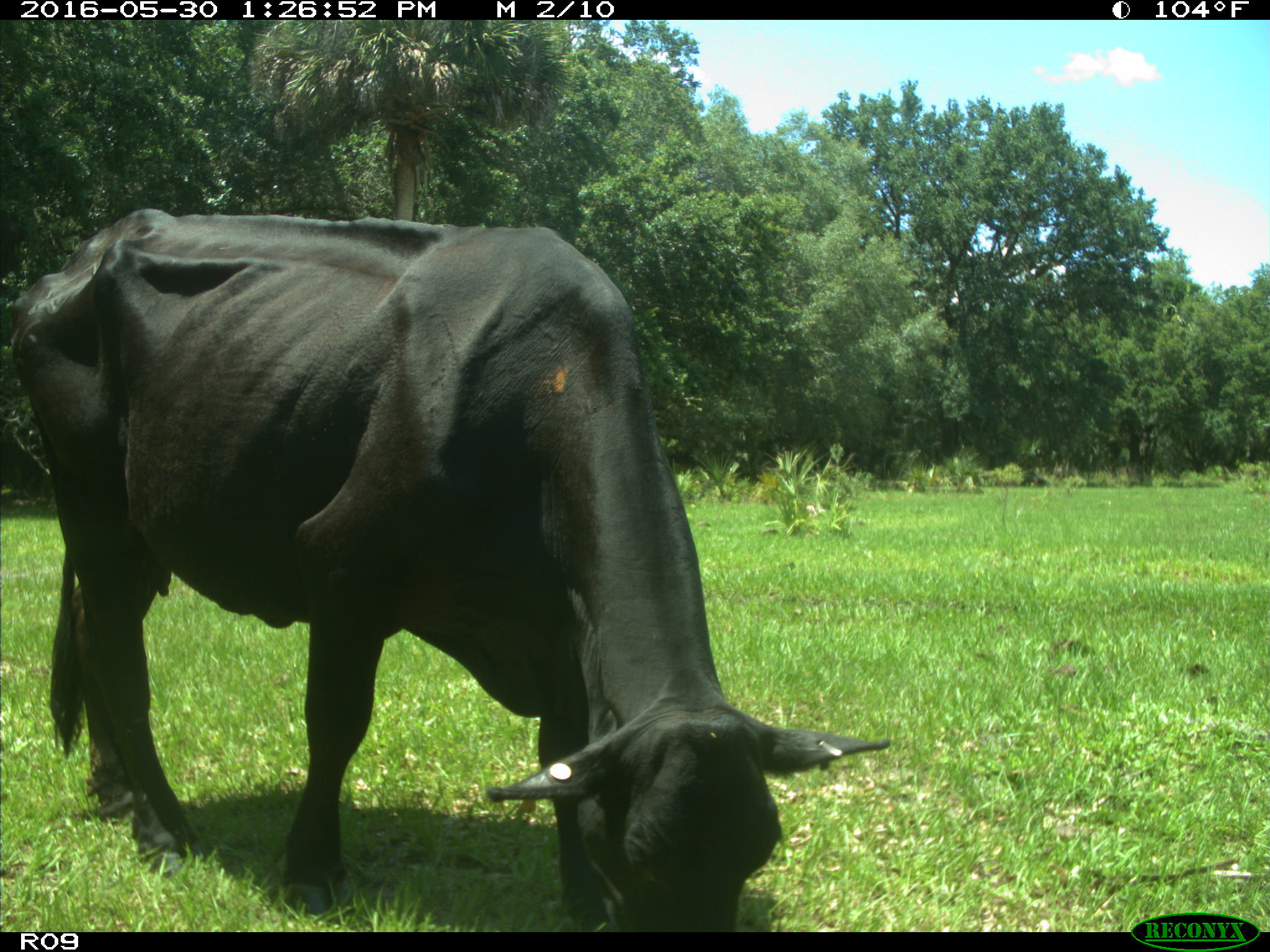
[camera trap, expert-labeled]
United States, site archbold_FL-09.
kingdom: Animalia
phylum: Chordata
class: Mammalia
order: Artiodactyla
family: Bovidae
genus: Bos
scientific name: Bos taurus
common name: domestic cow